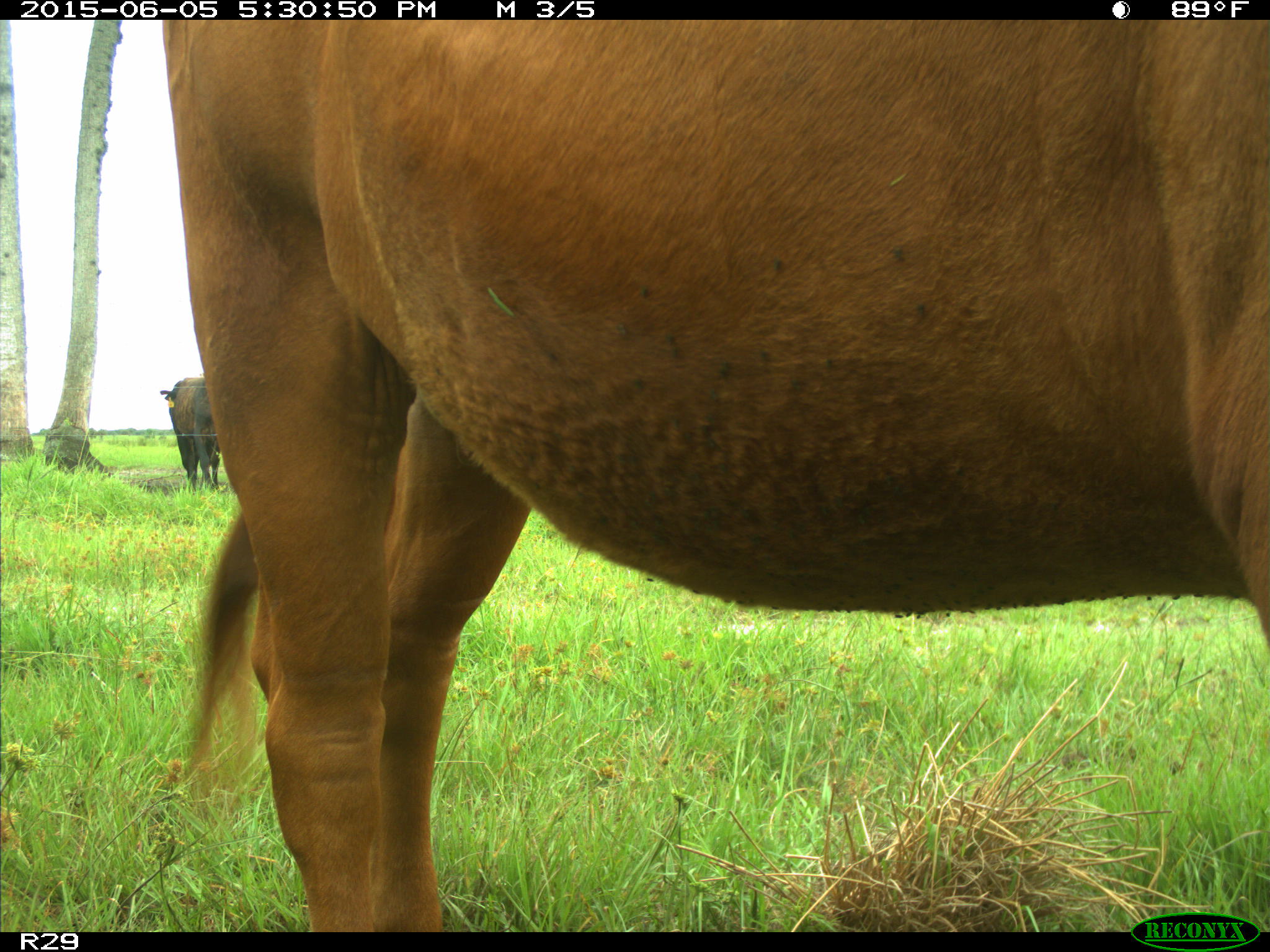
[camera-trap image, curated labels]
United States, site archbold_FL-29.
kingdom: Animalia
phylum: Chordata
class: Mammalia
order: Artiodactyla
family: Bovidae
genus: Bos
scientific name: Bos taurus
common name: domestic cow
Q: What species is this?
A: Bos taurus (domestic cow).